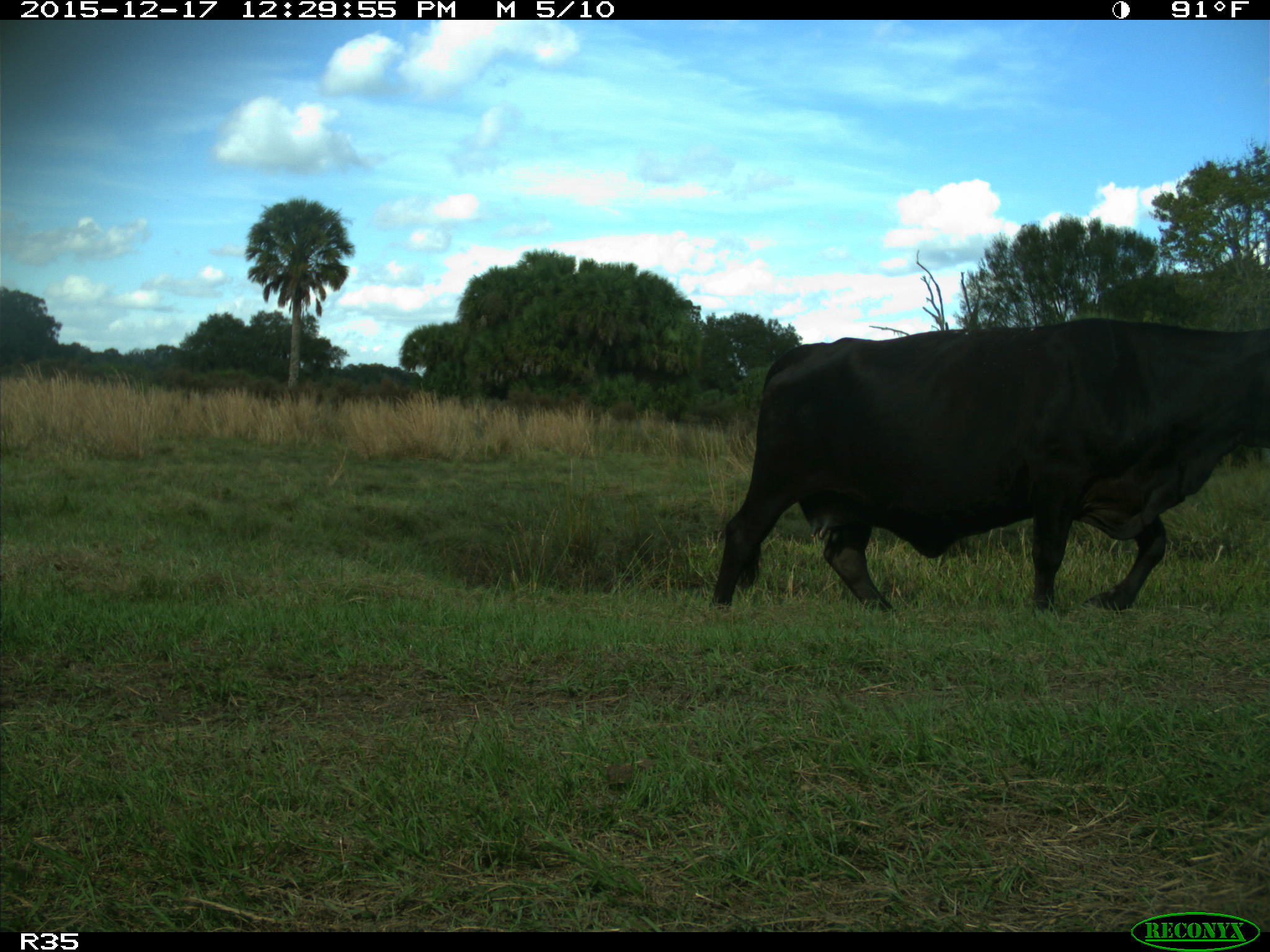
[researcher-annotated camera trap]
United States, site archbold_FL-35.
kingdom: Animalia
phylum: Chordata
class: Mammalia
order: Artiodactyla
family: Bovidae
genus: Bos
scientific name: Bos taurus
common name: domestic cow